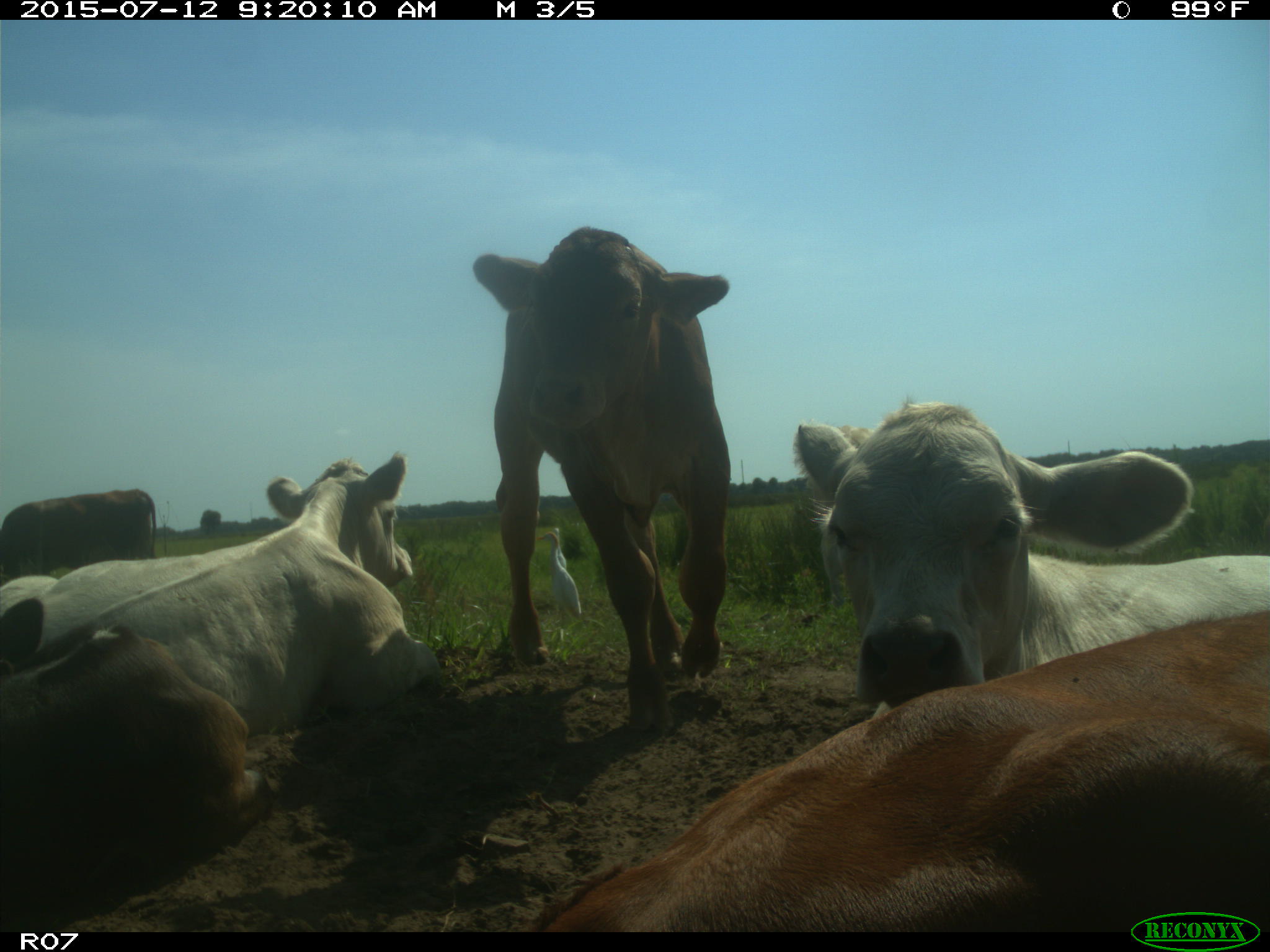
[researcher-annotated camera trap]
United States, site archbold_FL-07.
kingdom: Animalia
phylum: Chordata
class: Mammalia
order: Artiodactyla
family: Bovidae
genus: Bos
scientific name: Bos taurus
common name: domestic cow